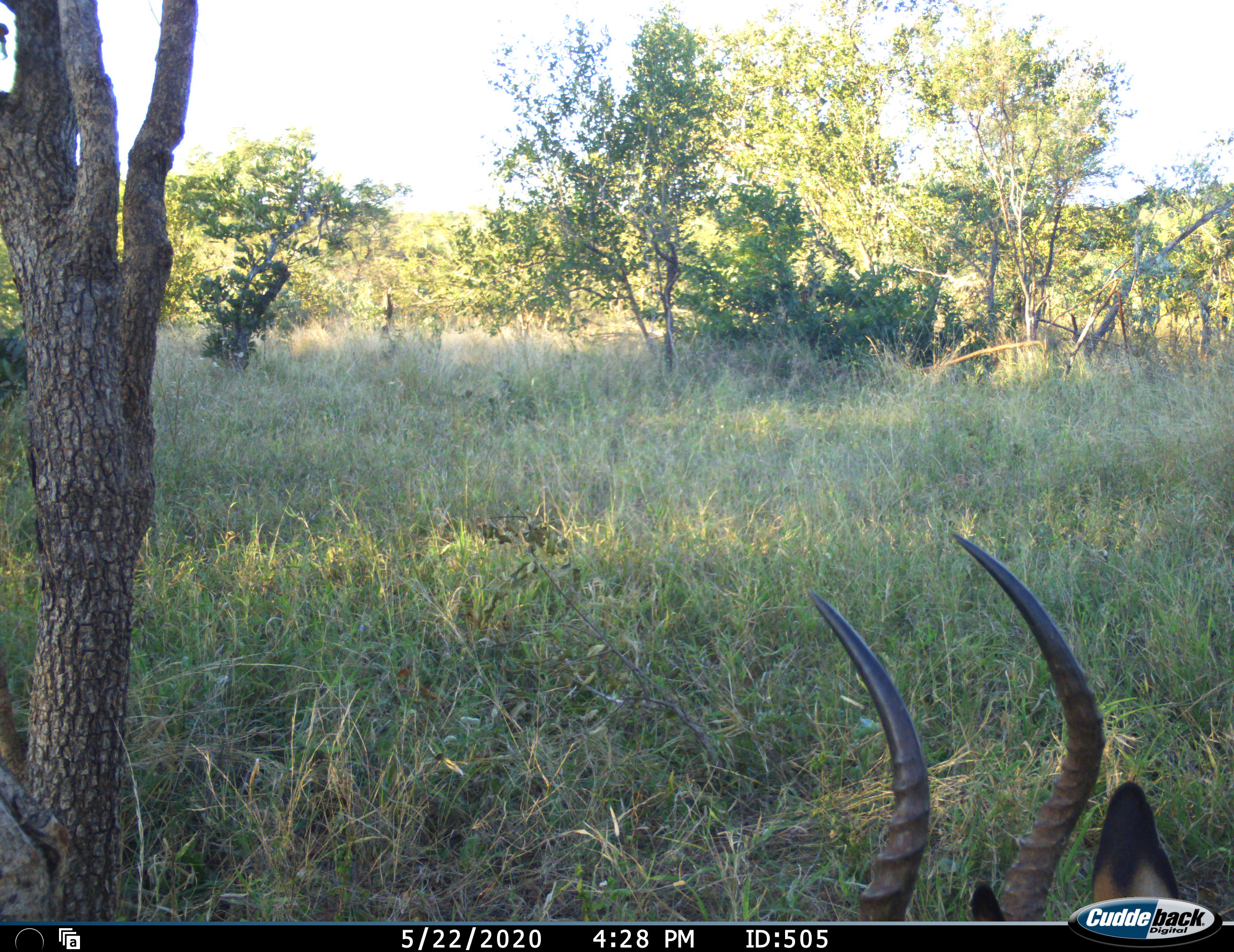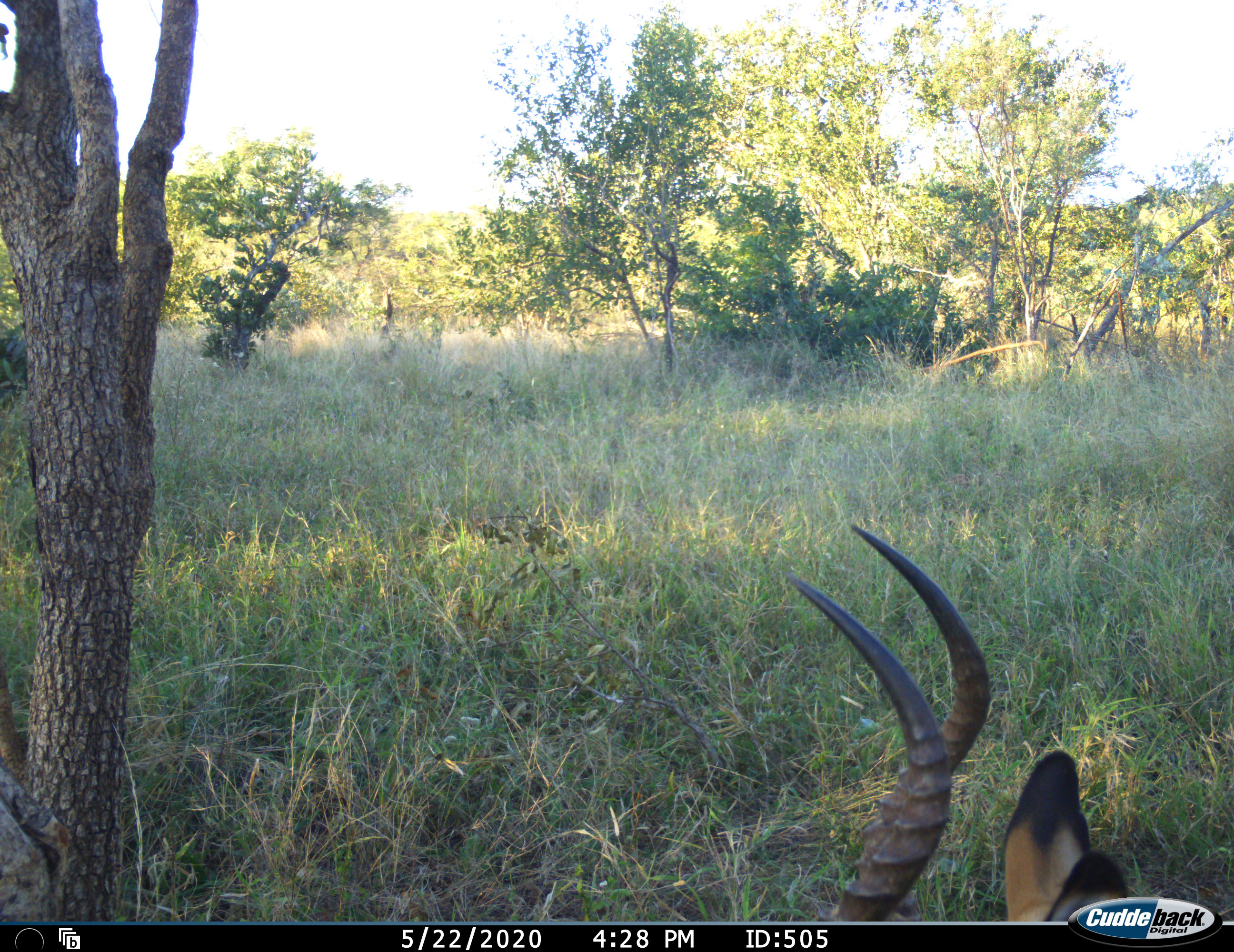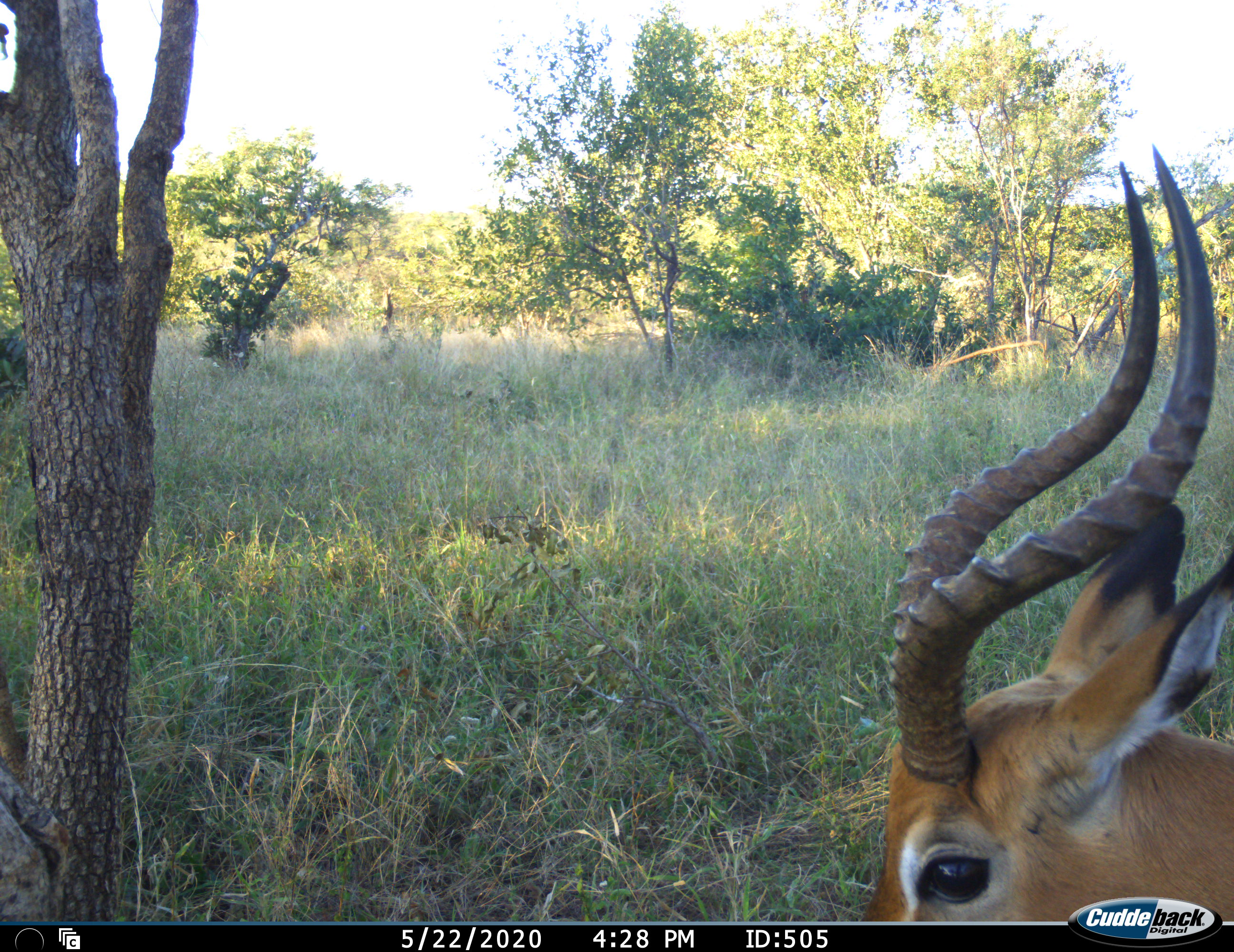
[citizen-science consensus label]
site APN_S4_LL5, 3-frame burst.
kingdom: Animalia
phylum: Chordata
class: Mammalia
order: Artiodactyla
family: Bovidae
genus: Aepyceros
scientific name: Aepyceros melampus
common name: impala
Impala (Aepyceros melampus), count 1. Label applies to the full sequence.